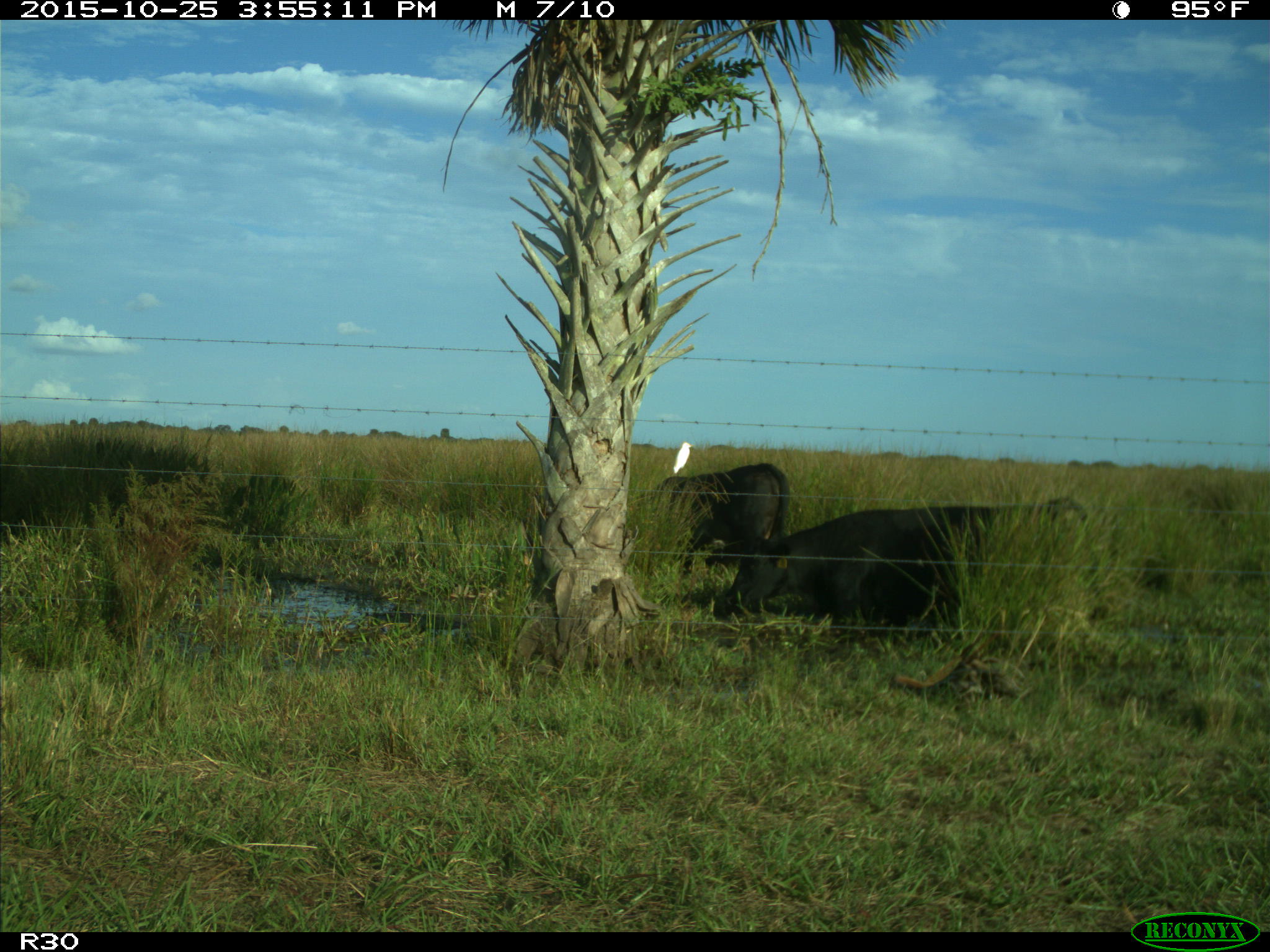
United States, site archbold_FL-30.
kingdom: Animalia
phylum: Chordata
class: Mammalia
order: Artiodactyla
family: Bovidae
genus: Bos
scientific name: Bos taurus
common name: domestic cow